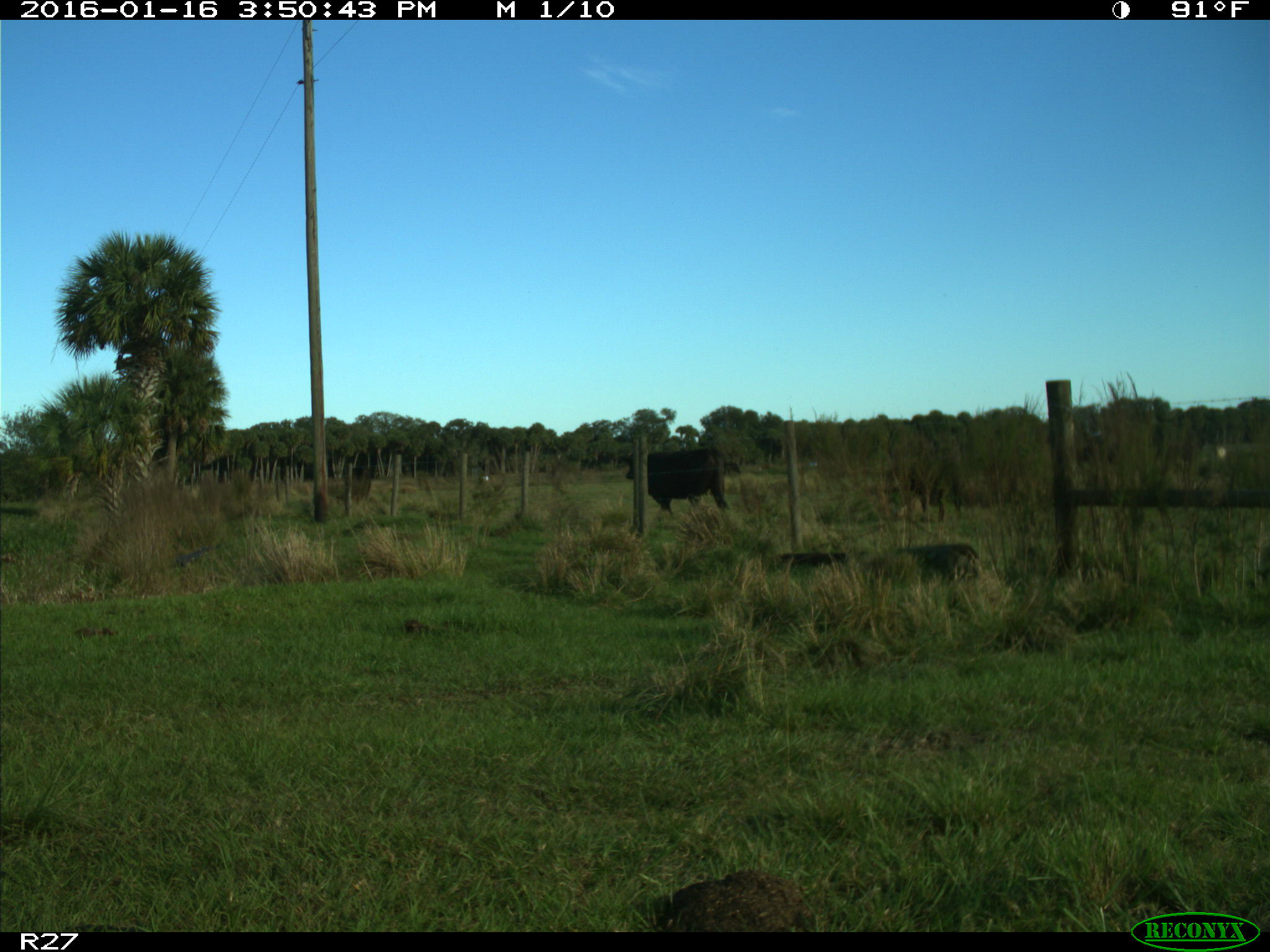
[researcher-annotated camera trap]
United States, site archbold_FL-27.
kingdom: Animalia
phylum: Chordata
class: Mammalia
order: Artiodactyla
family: Bovidae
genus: Bos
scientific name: Bos taurus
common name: domestic cow